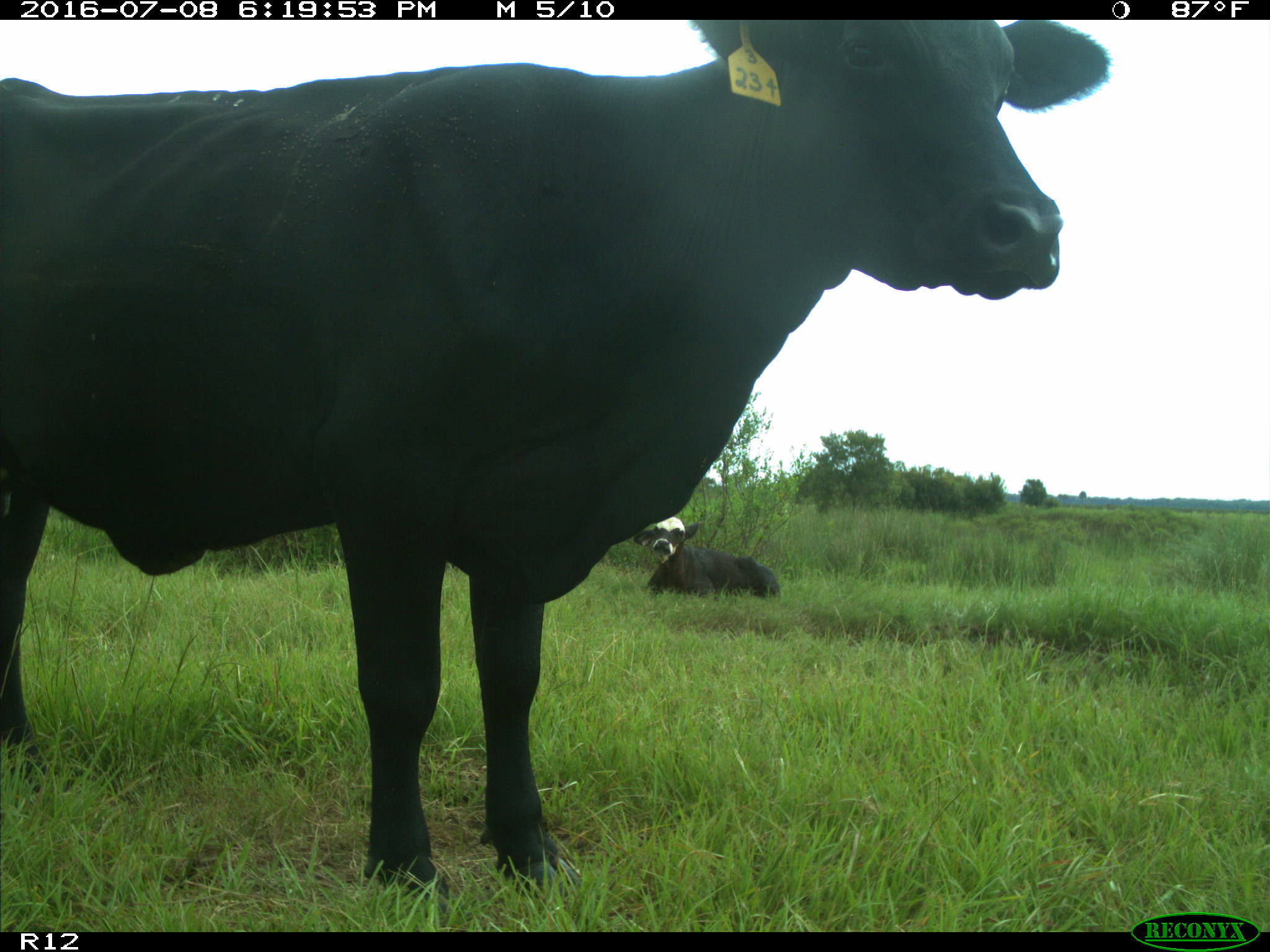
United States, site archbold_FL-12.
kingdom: Animalia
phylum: Chordata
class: Mammalia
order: Artiodactyla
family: Bovidae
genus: Bos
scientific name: Bos taurus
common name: domestic cow